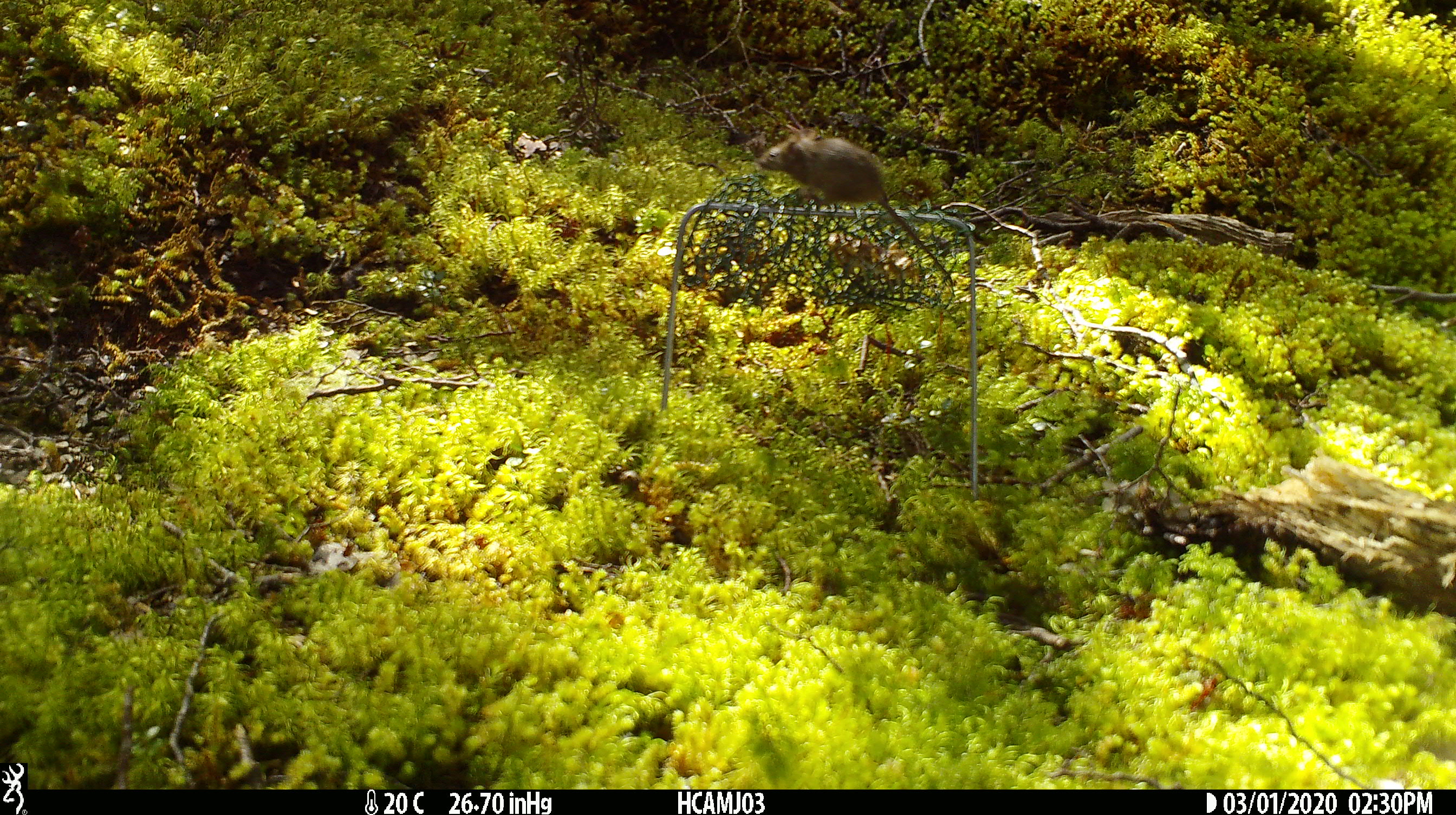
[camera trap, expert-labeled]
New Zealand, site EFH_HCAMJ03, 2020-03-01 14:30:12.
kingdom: Animalia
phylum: Chordata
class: Mammalia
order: Rodentia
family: Muridae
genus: Mus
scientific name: Mus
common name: mouse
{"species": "mouse (Mus)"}